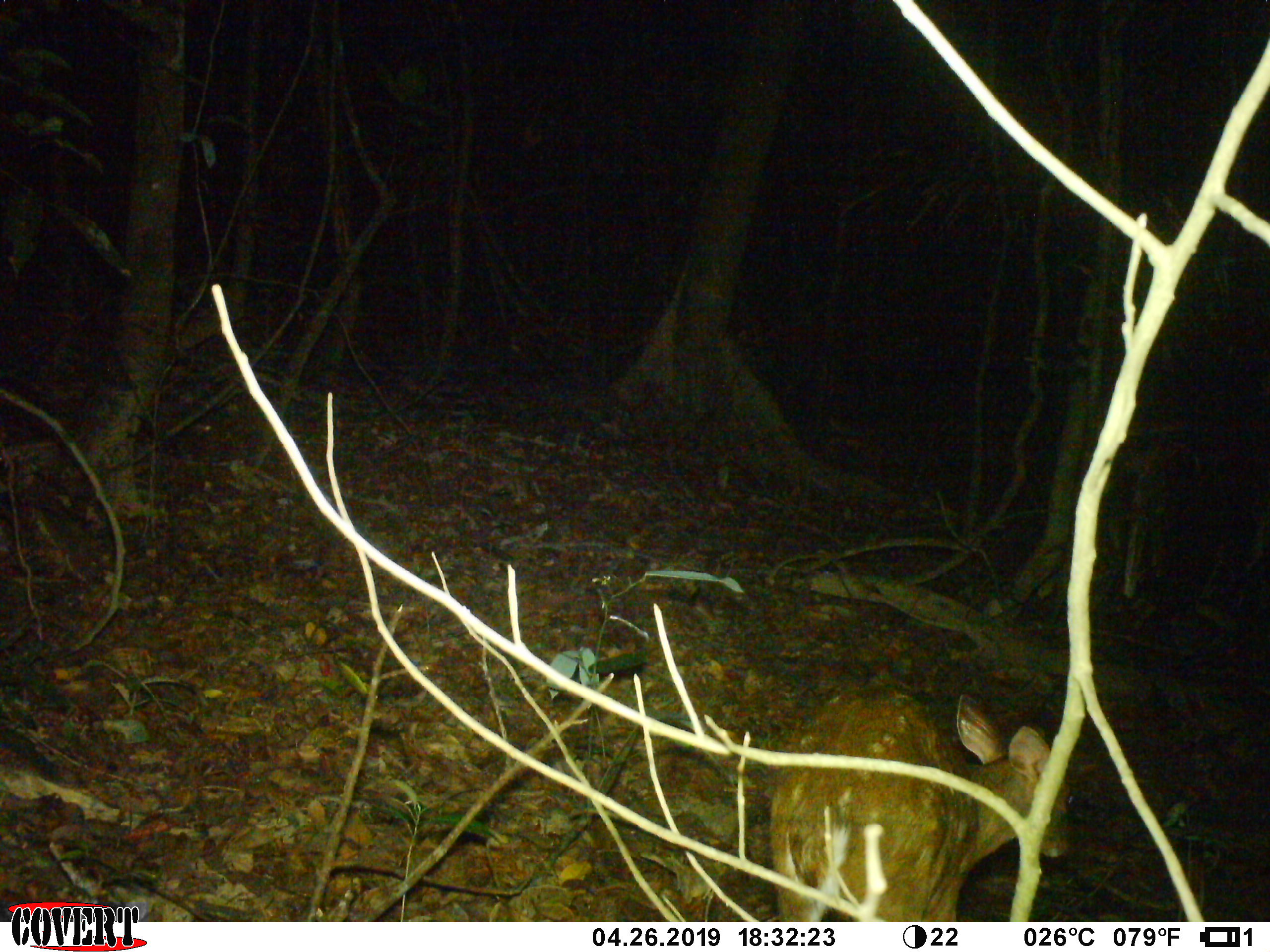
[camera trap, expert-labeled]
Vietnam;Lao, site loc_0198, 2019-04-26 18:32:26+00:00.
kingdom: Animalia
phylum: Chordata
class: Mammalia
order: Artiodactyla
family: Cervidae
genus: Muntiacus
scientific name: Muntiacus vuquangensis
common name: large-antlered muntjac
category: large antlered muntjac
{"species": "large antlered muntjac (large-antlered muntjac) (Muntiacus vuquangensis)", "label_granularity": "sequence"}